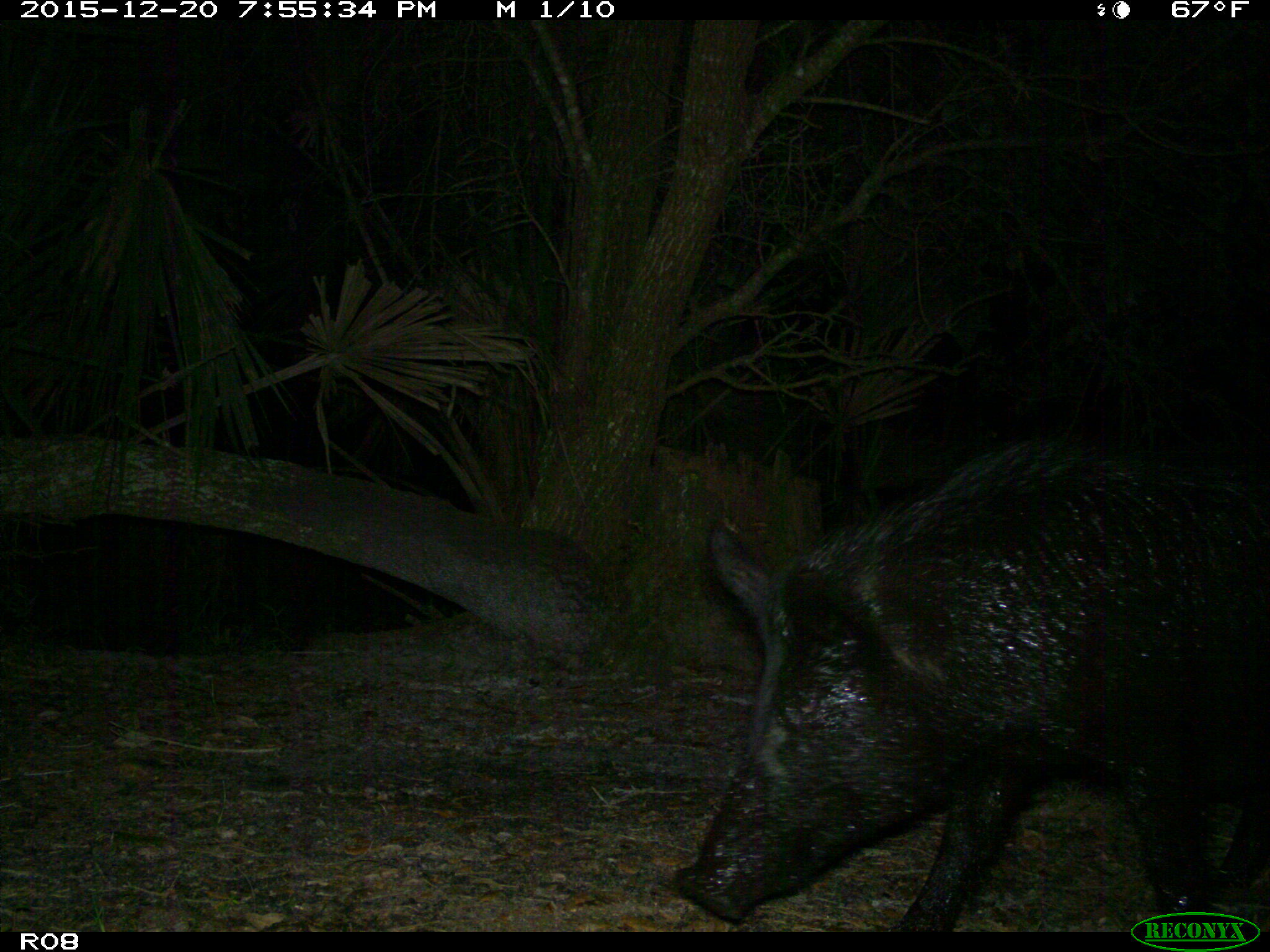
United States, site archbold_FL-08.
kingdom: Animalia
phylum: Chordata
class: Mammalia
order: Artiodactyla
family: Suidae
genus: Sus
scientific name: Sus scrofa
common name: wild boar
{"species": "Sus scrofa (wild boar)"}